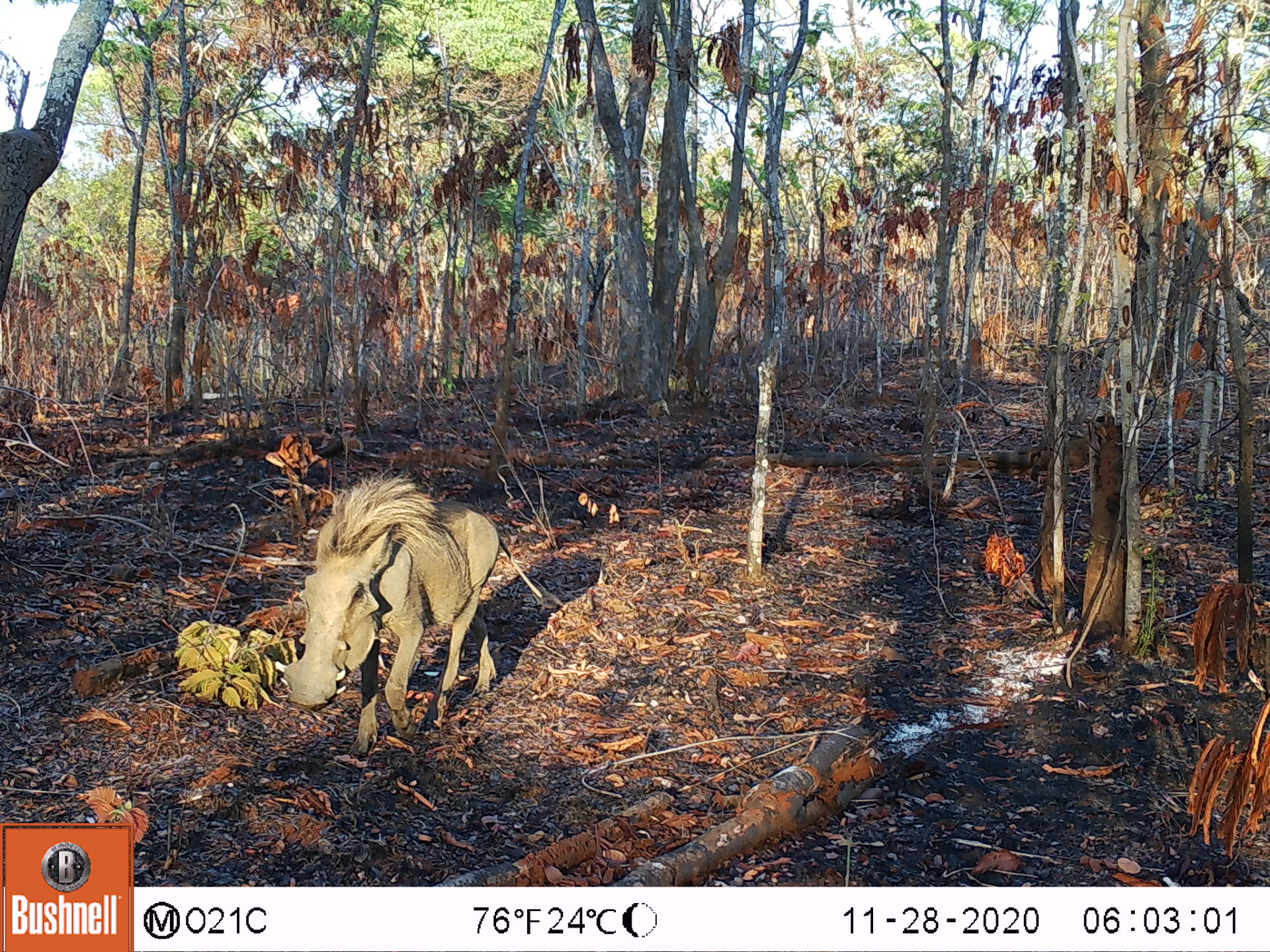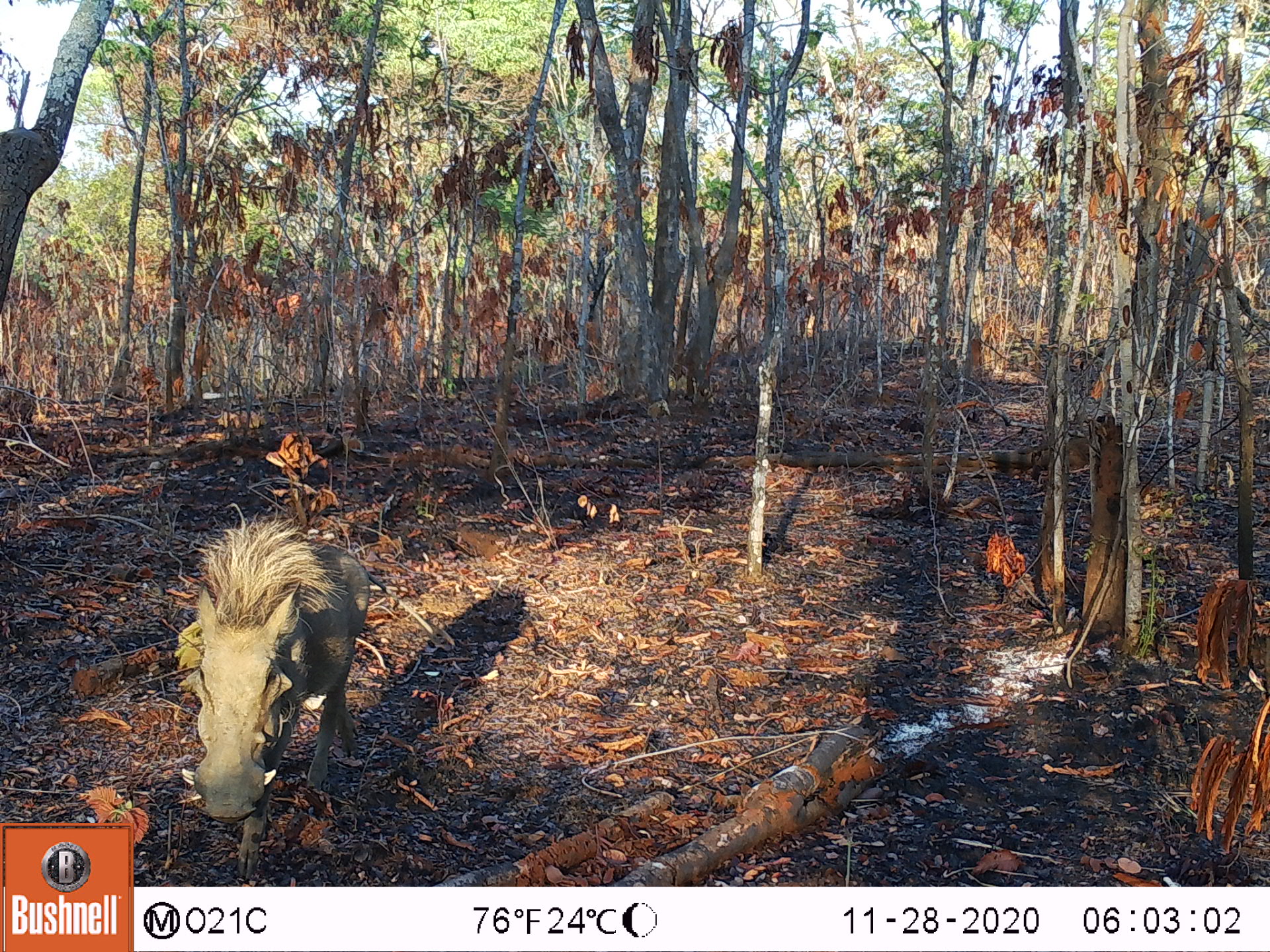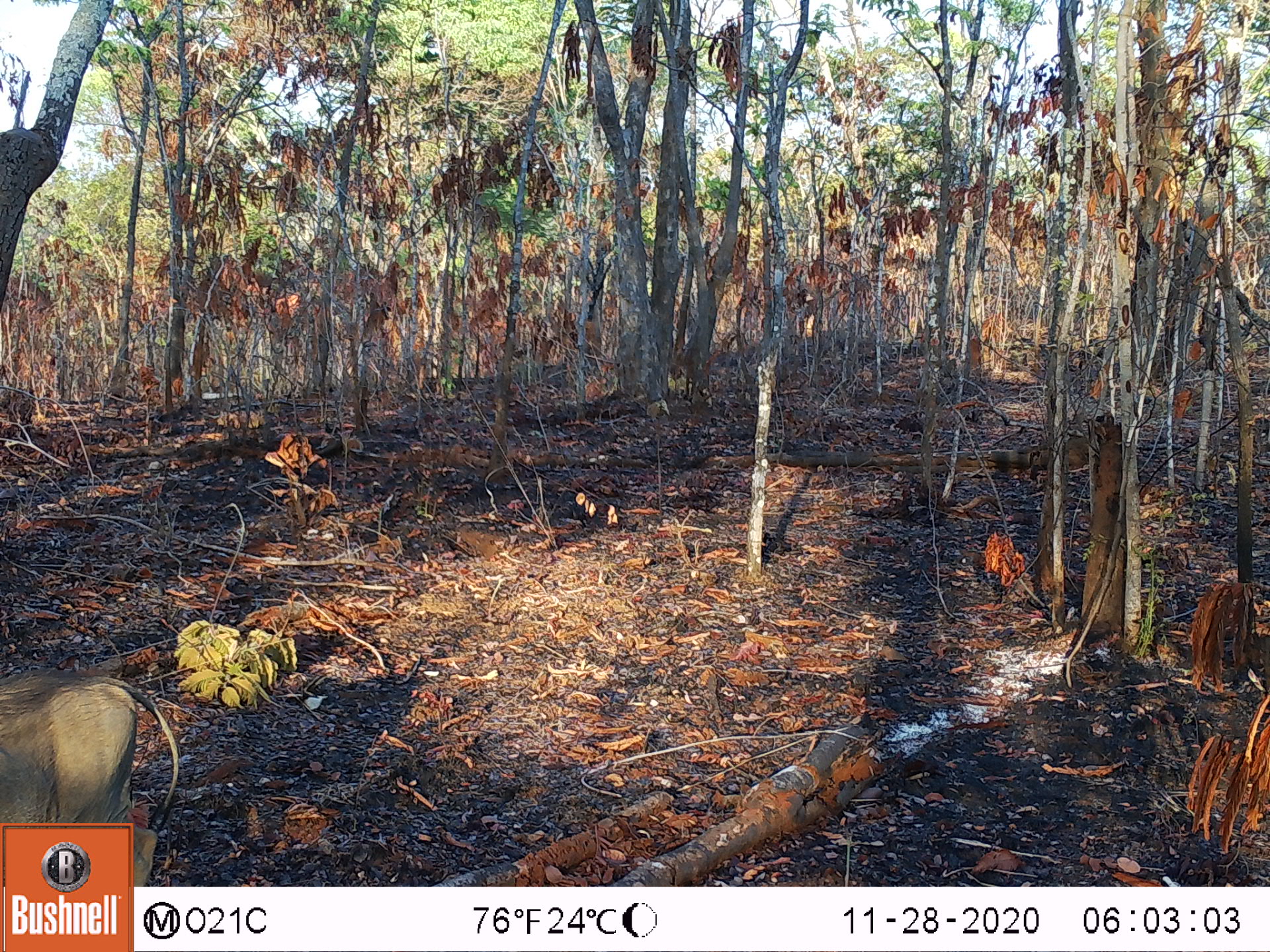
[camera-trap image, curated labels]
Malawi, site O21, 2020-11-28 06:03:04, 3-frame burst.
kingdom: Animalia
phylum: Chordata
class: Mammalia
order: Artiodactyla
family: Suidae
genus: Phacochoerus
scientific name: Phacochoerus africanus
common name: common warthog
Common warthog (Phacochoerus africanus), count 1.